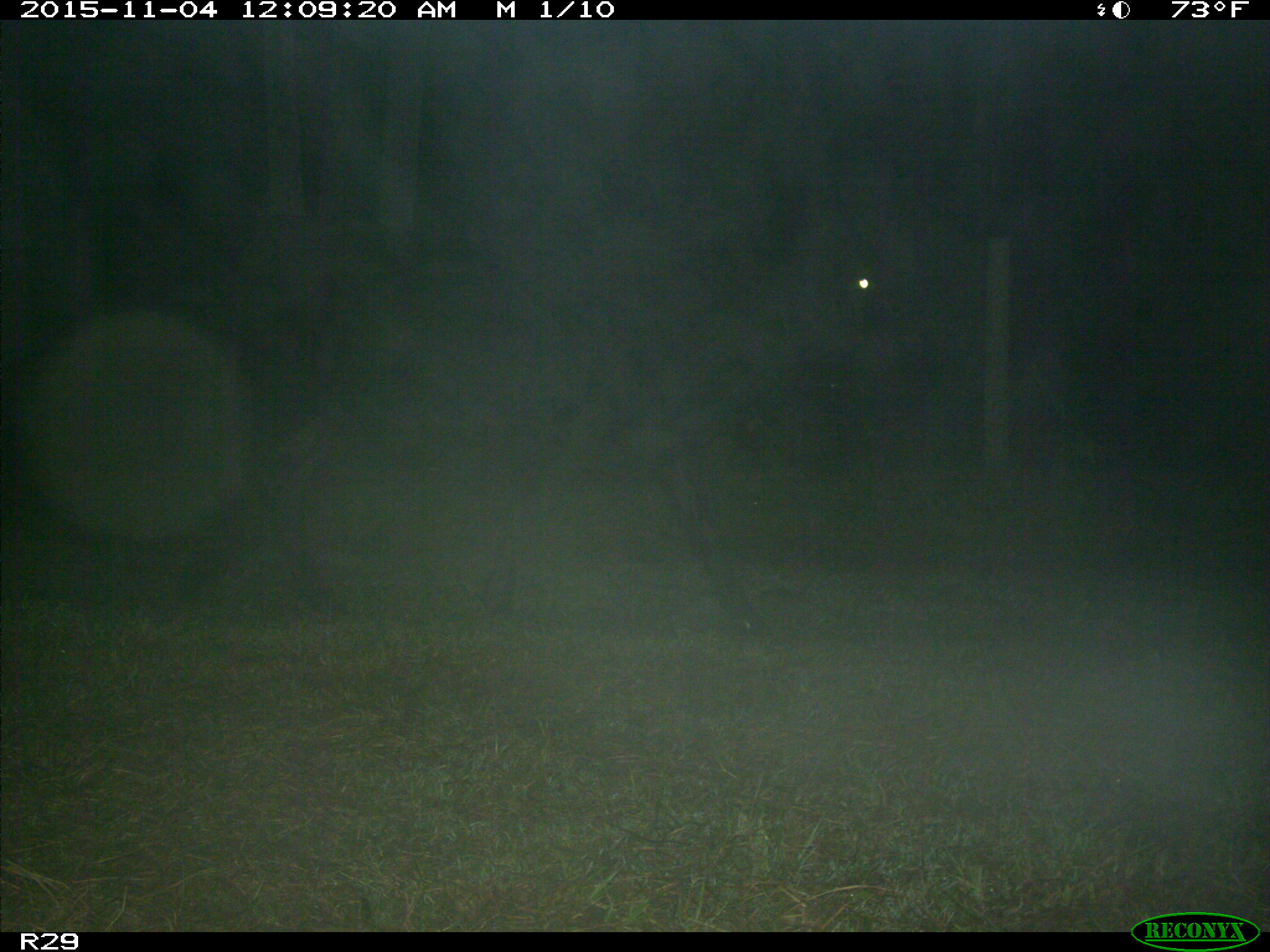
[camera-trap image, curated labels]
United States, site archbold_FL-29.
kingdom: Animalia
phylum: Chordata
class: Mammalia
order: Artiodactyla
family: Bovidae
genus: Bos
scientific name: Bos taurus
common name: domestic cow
Bos taurus (domestic cow).